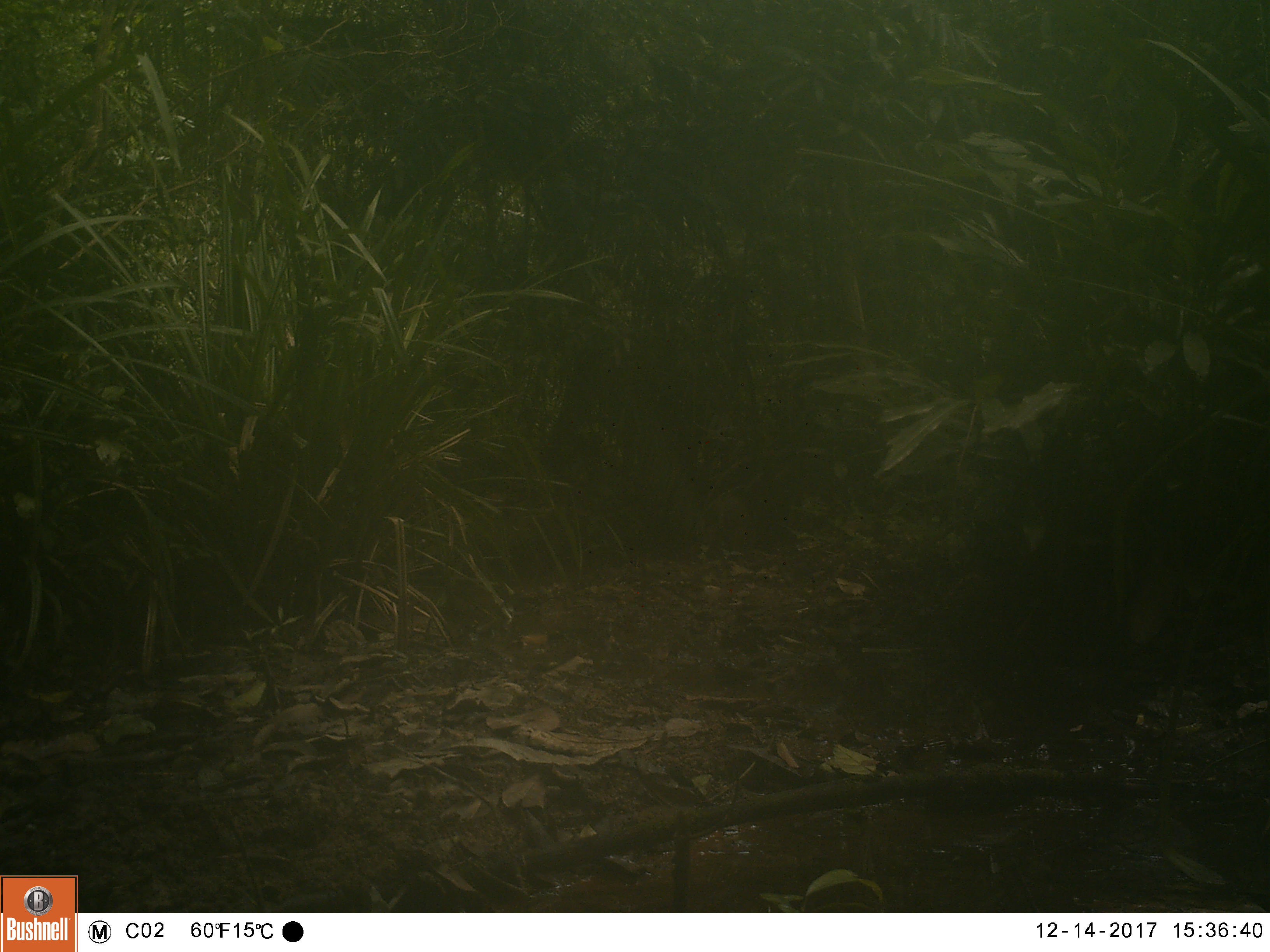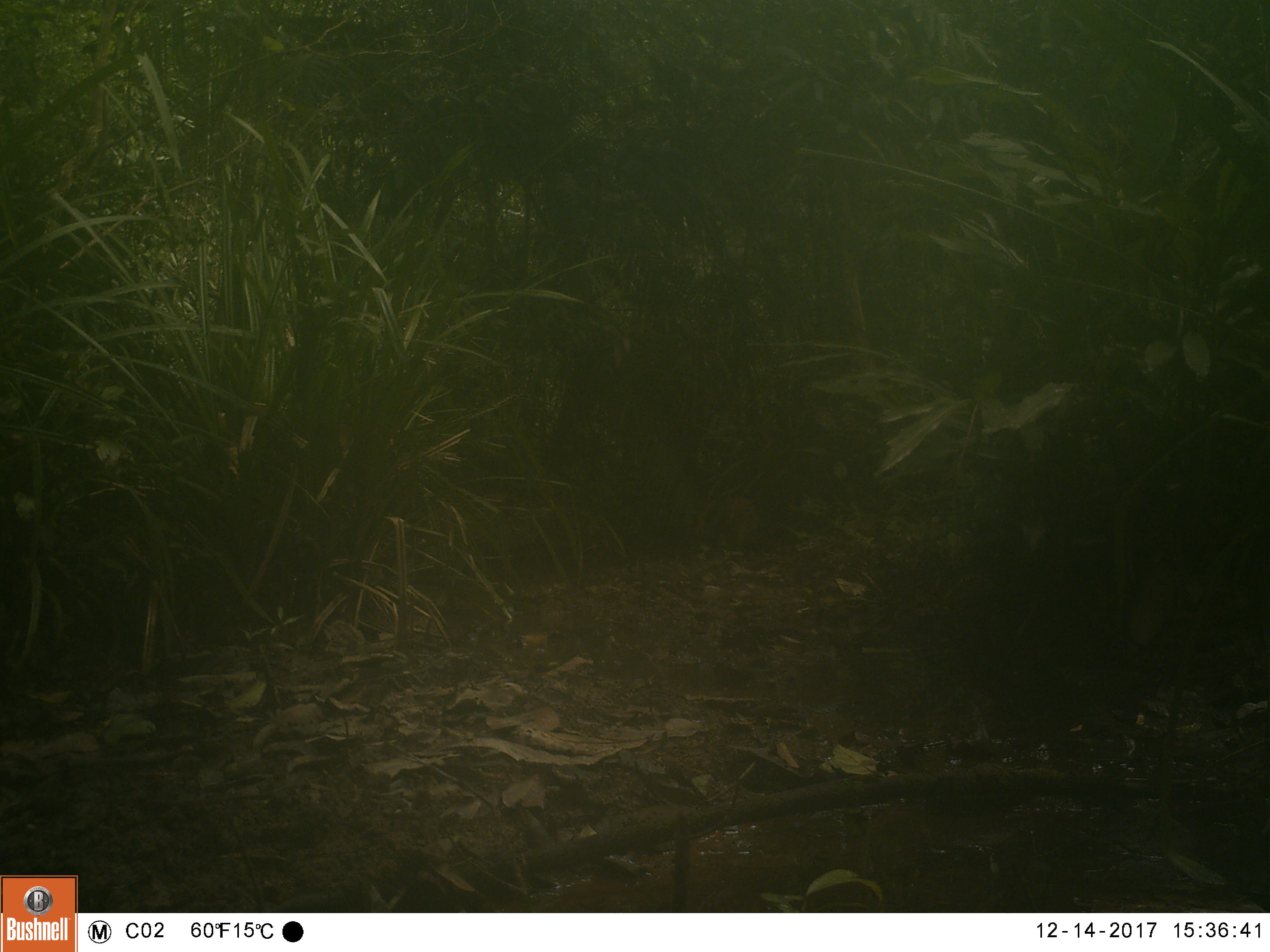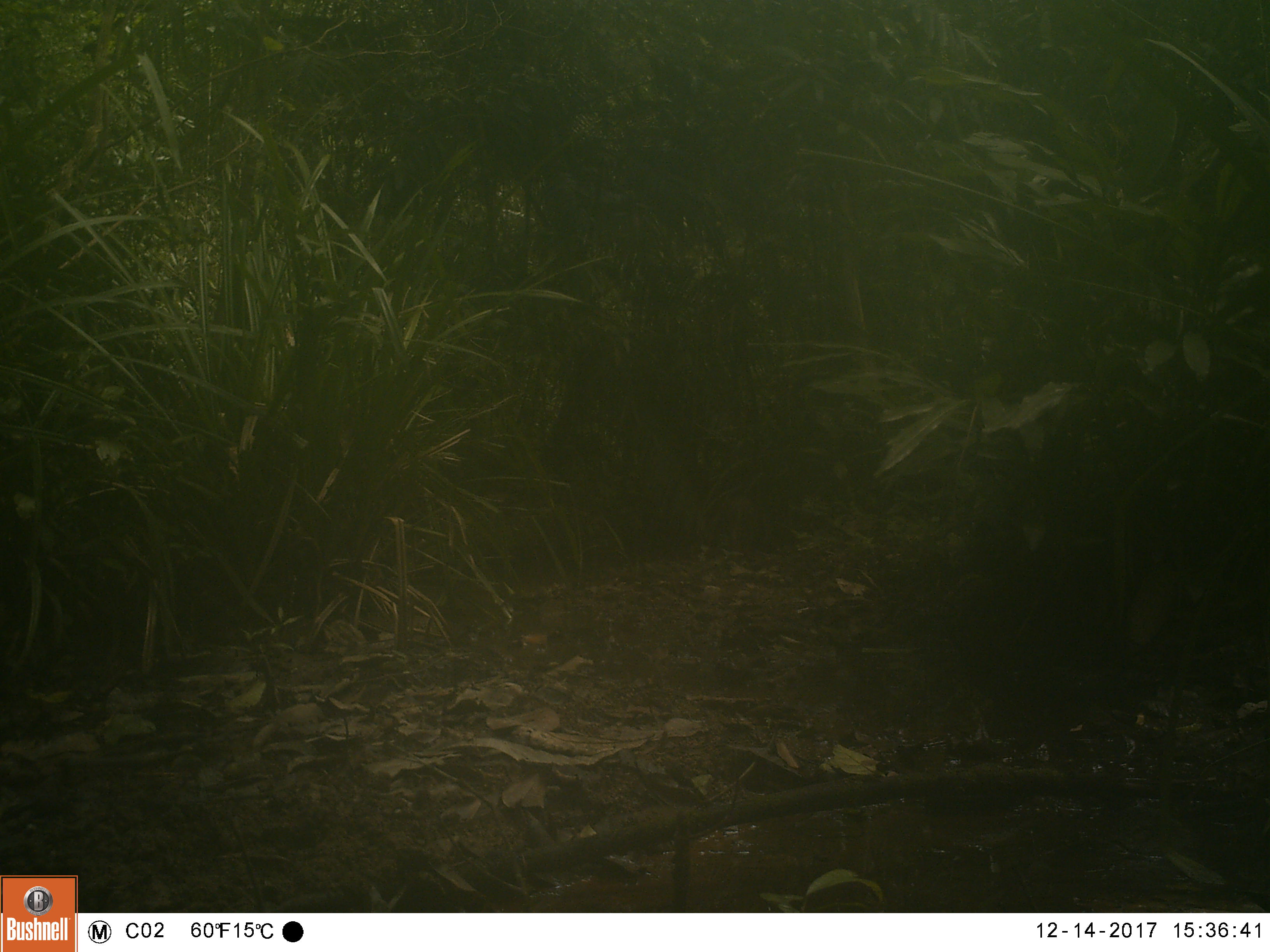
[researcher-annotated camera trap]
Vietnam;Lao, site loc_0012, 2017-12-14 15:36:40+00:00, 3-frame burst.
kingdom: Animalia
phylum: Chordata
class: Mammalia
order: Artiodactyla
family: Suidae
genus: Sus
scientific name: Sus scrofa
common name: eurasian wild pig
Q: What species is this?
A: Eurasian wild pig (Sus scrofa).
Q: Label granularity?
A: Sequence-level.